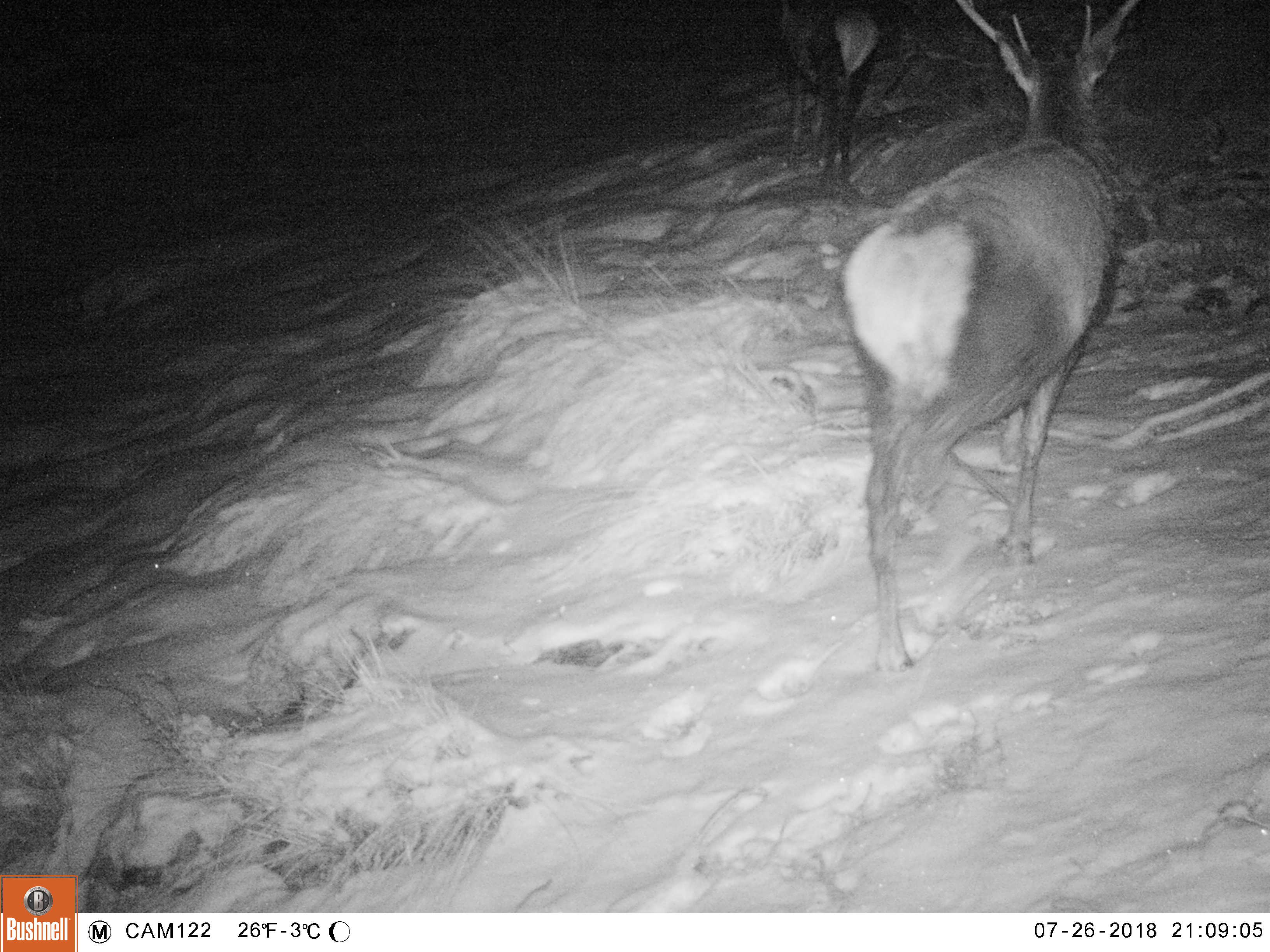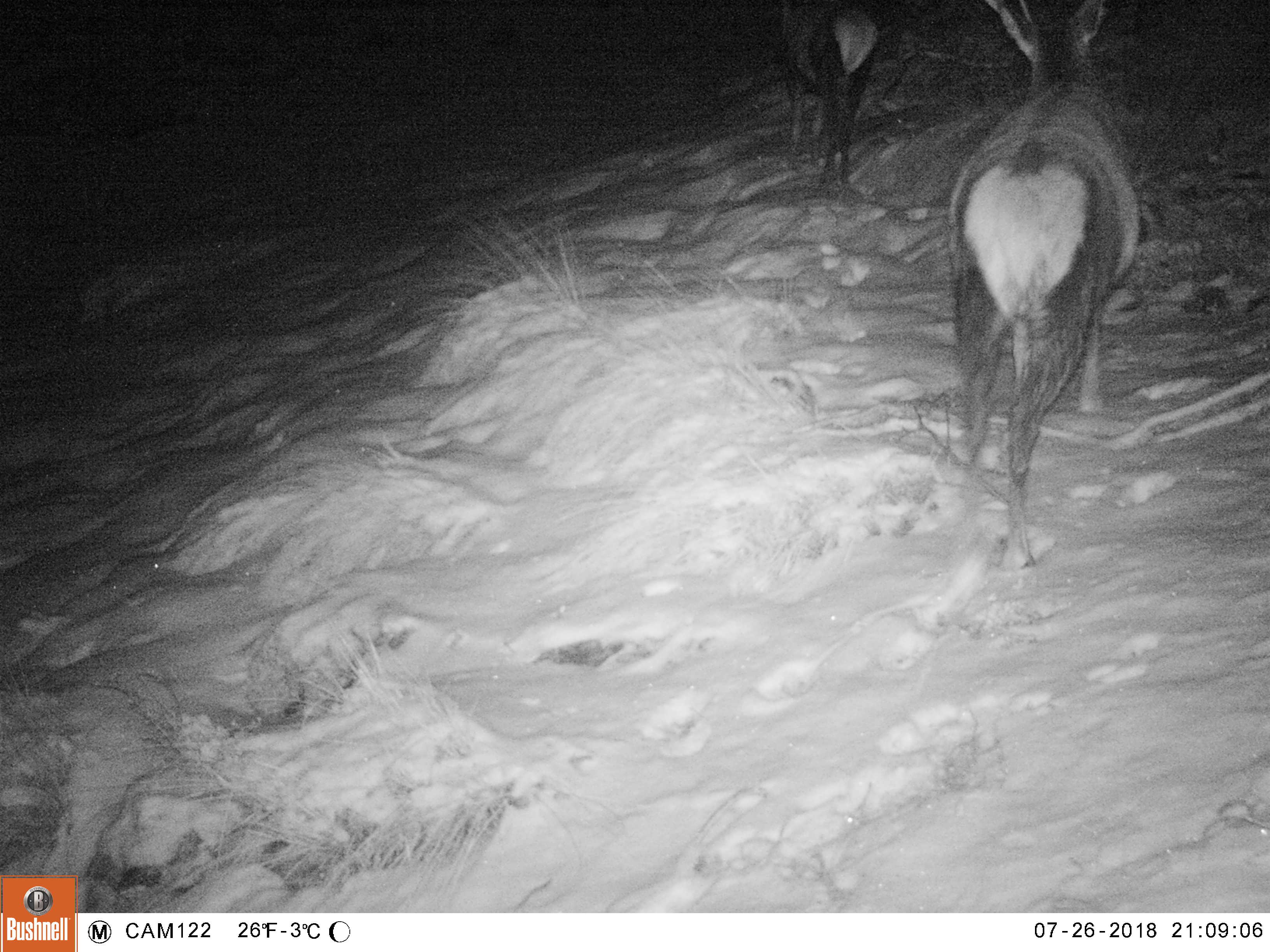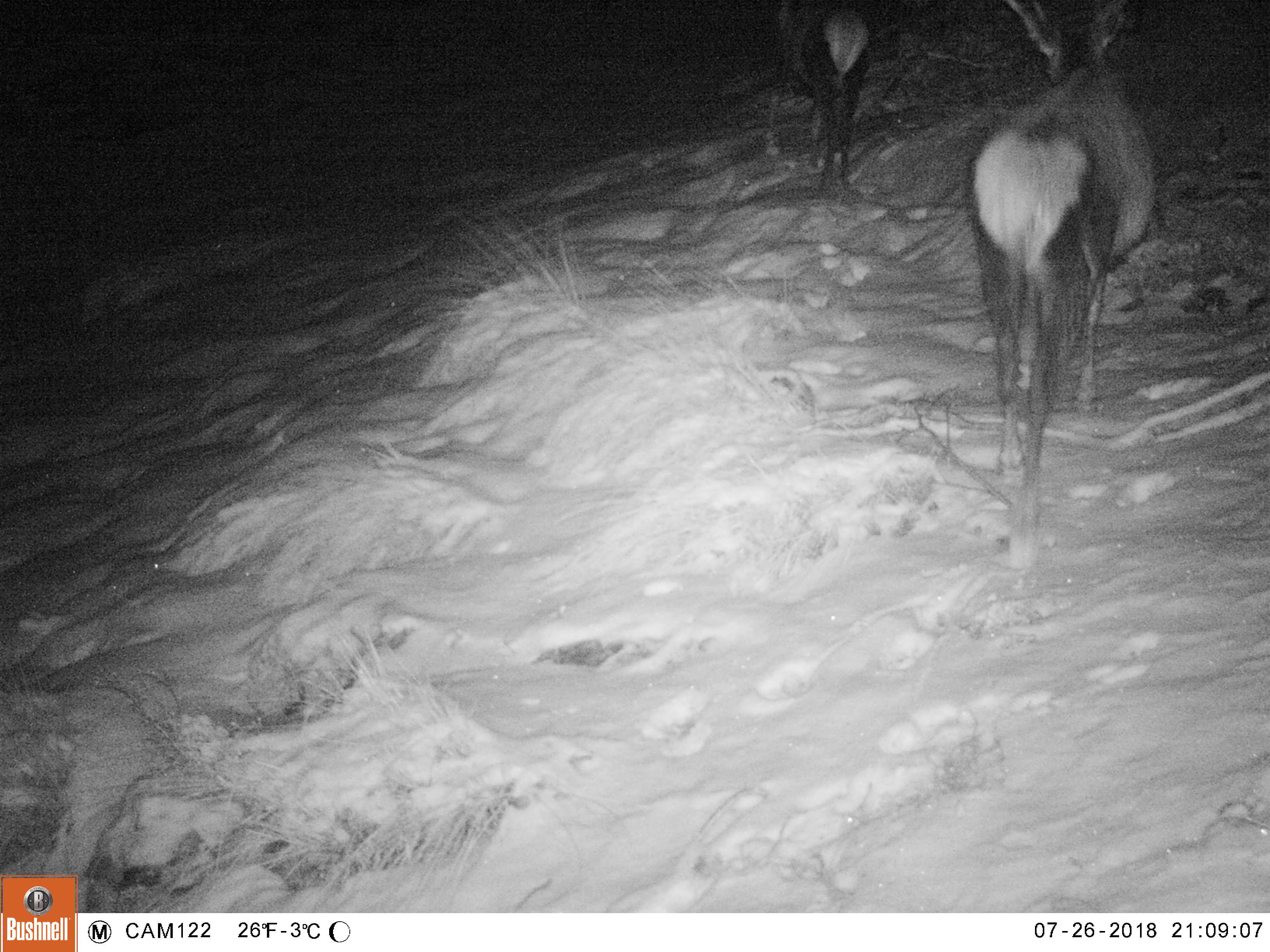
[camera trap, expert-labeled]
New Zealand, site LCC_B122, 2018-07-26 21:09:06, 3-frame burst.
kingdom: Animalia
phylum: Chordata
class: Mammalia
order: Artiodactyla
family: Cervidae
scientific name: Cervidae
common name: deer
Deer (Cervidae).